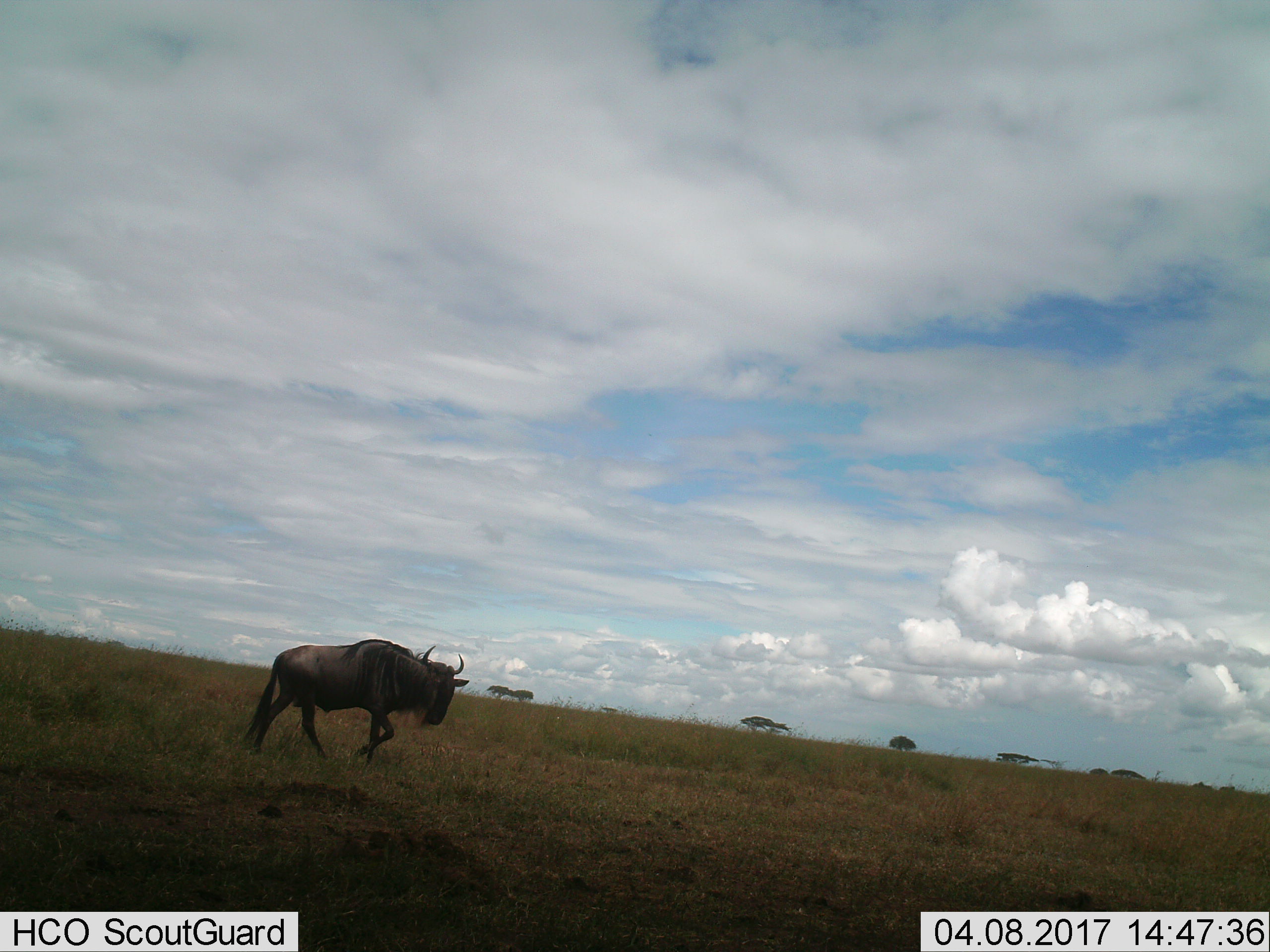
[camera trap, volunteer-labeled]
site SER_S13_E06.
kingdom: Animalia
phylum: Chordata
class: Mammalia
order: Artiodactyla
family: Bovidae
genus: Connochaetes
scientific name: Connochaetes taurinus taurinus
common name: blue wildebeest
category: wildebeestblue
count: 1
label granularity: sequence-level